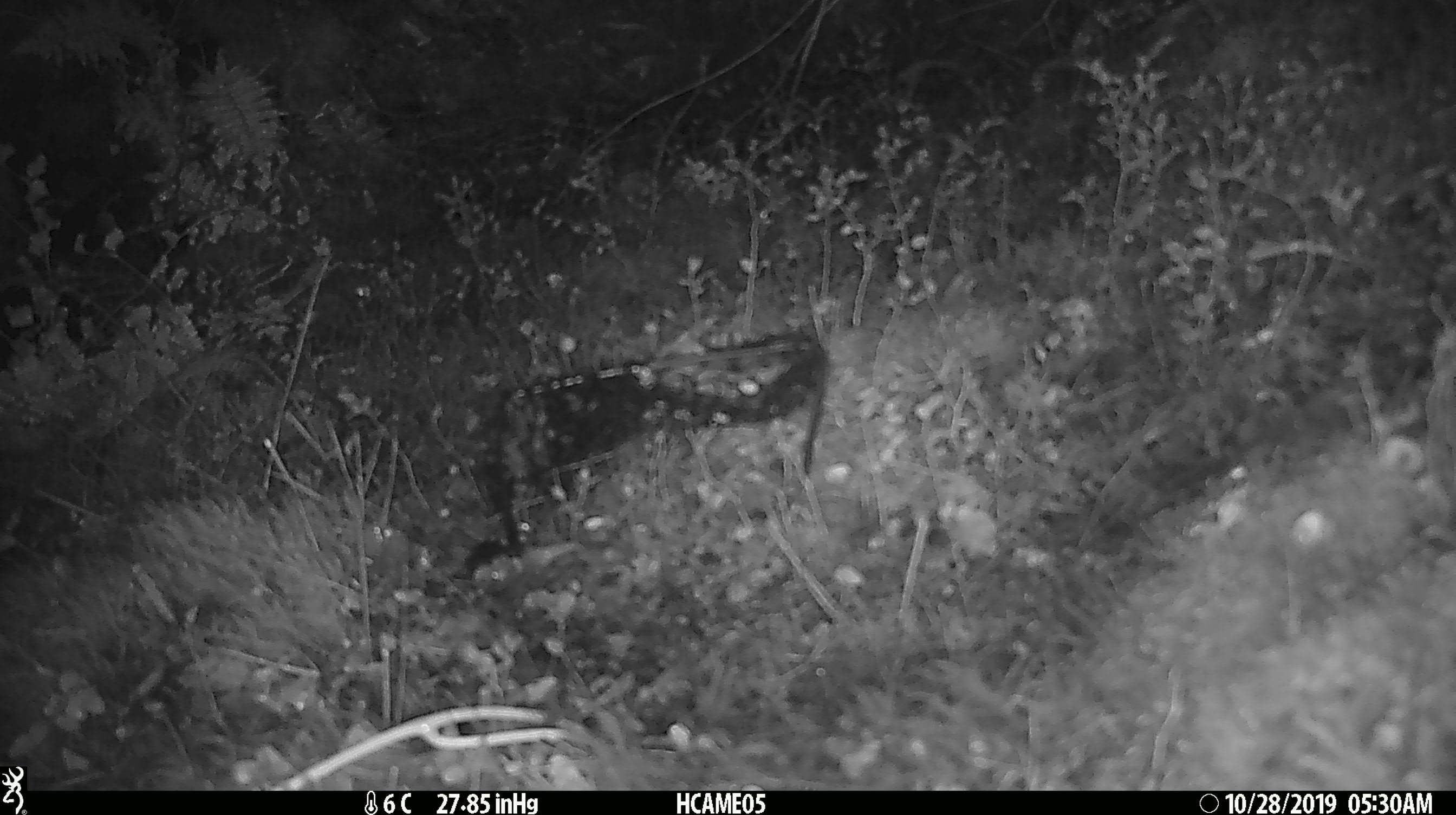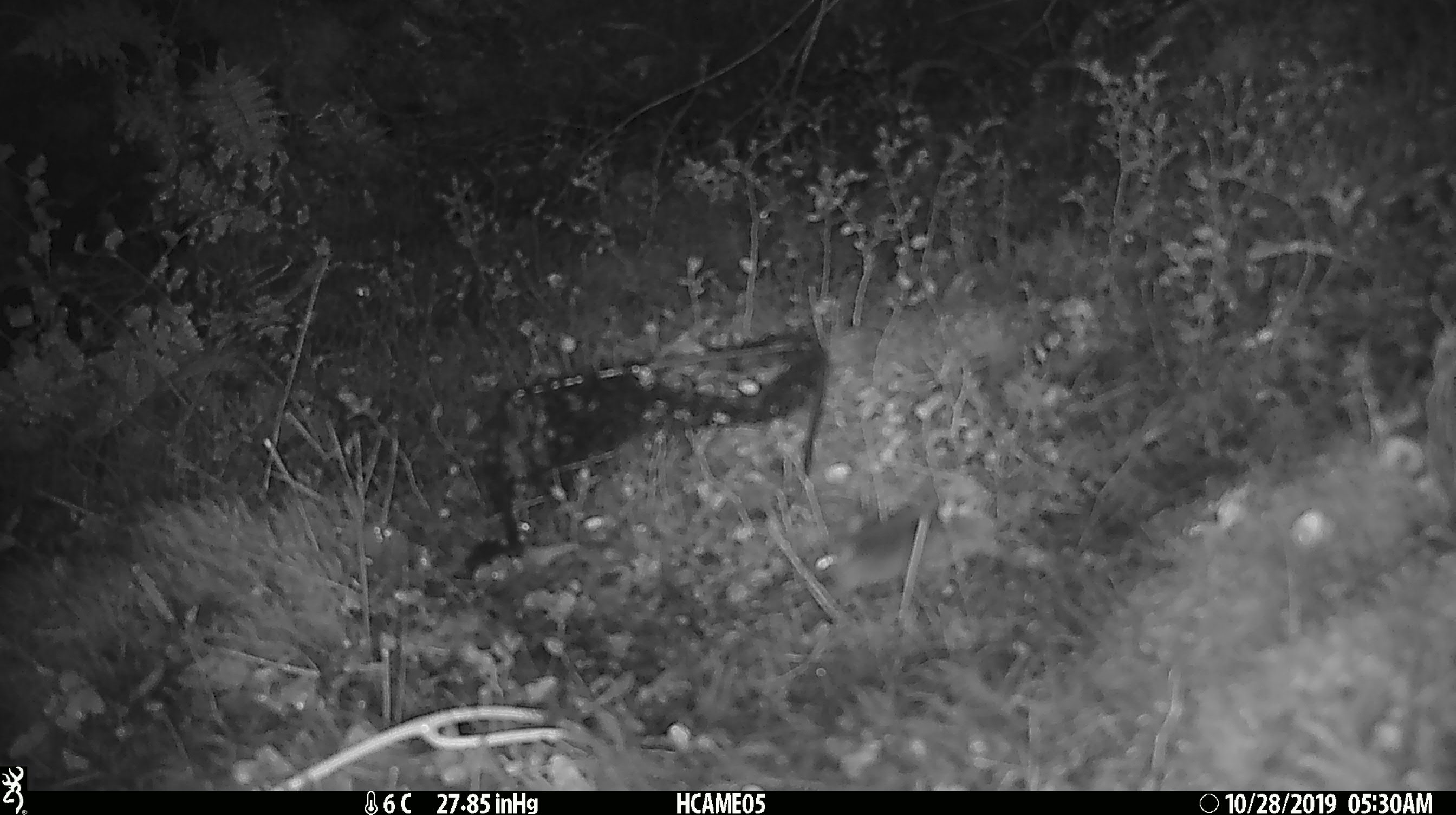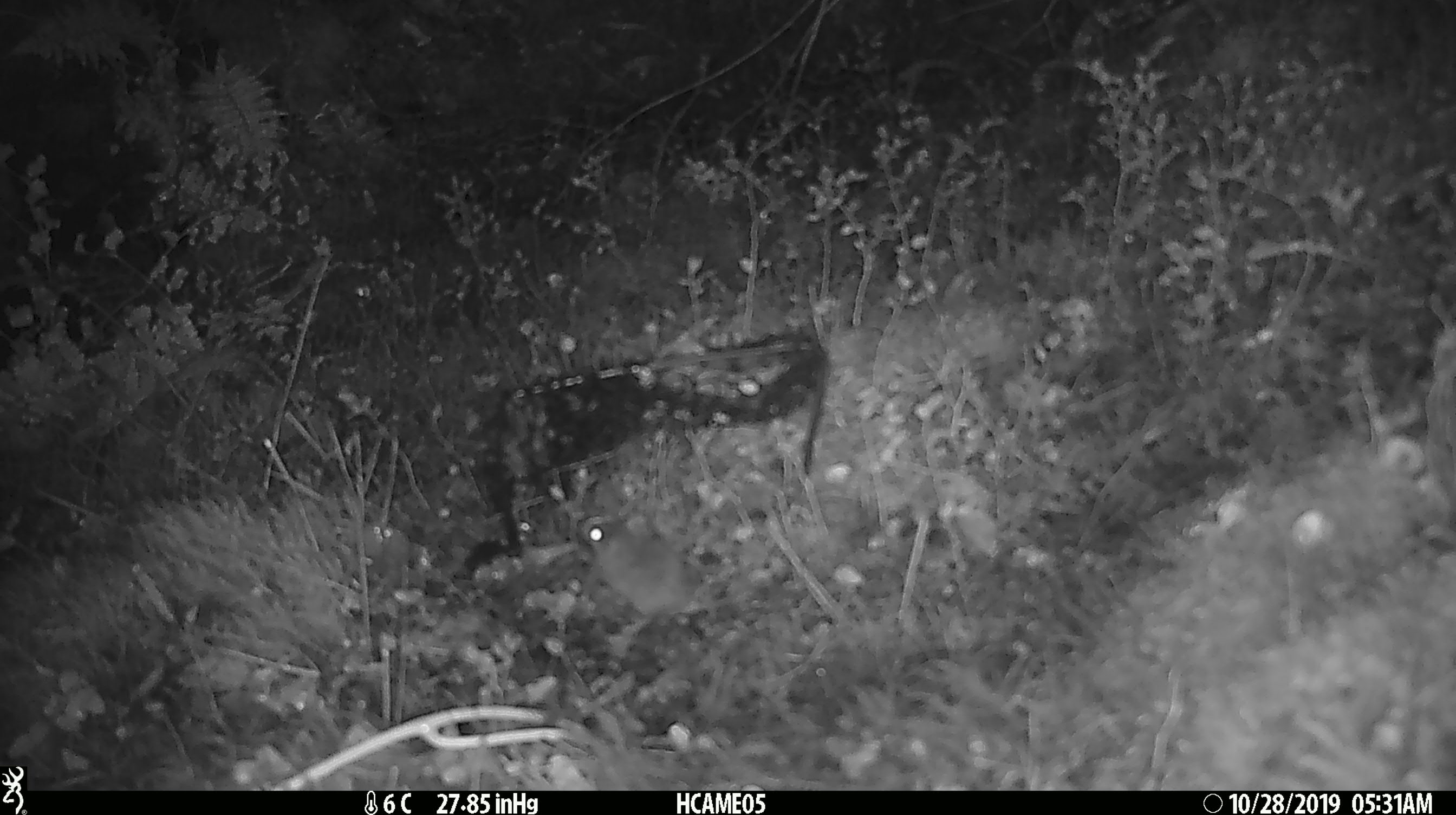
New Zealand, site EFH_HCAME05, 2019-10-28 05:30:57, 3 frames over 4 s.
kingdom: Animalia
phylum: Chordata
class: Mammalia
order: Rodentia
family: Muridae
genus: Mus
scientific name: Mus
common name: mouse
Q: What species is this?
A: Mouse (Mus).